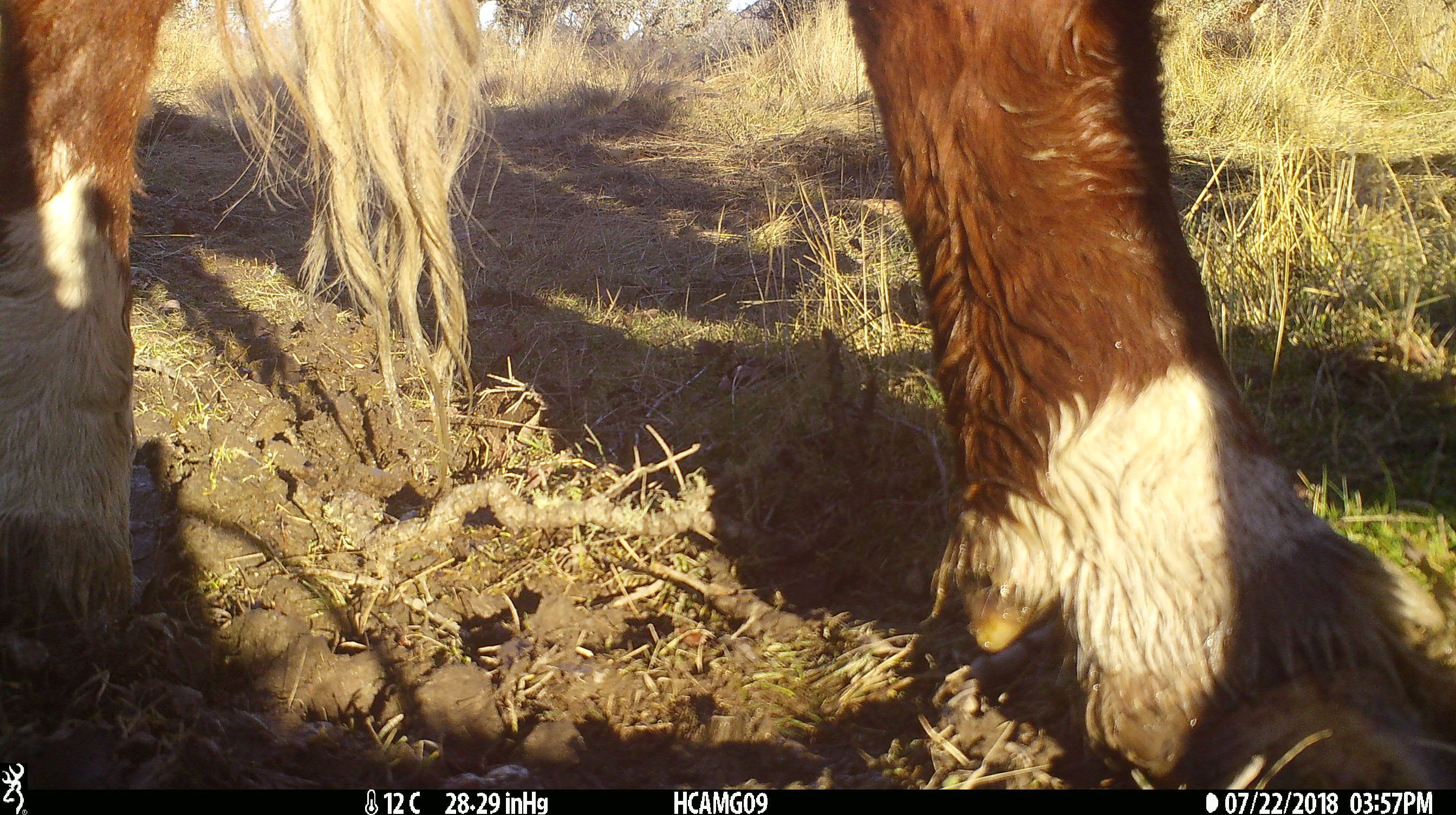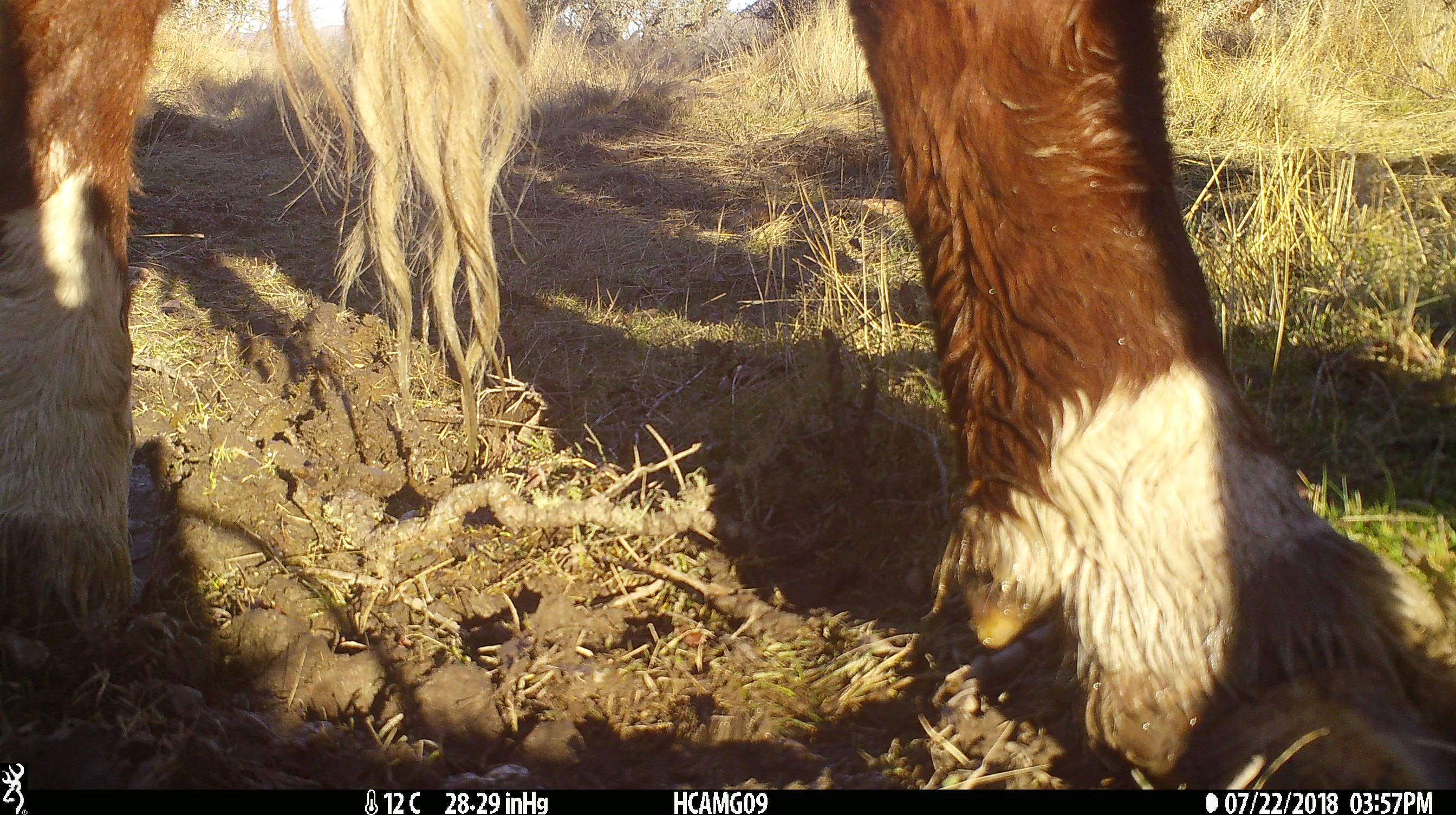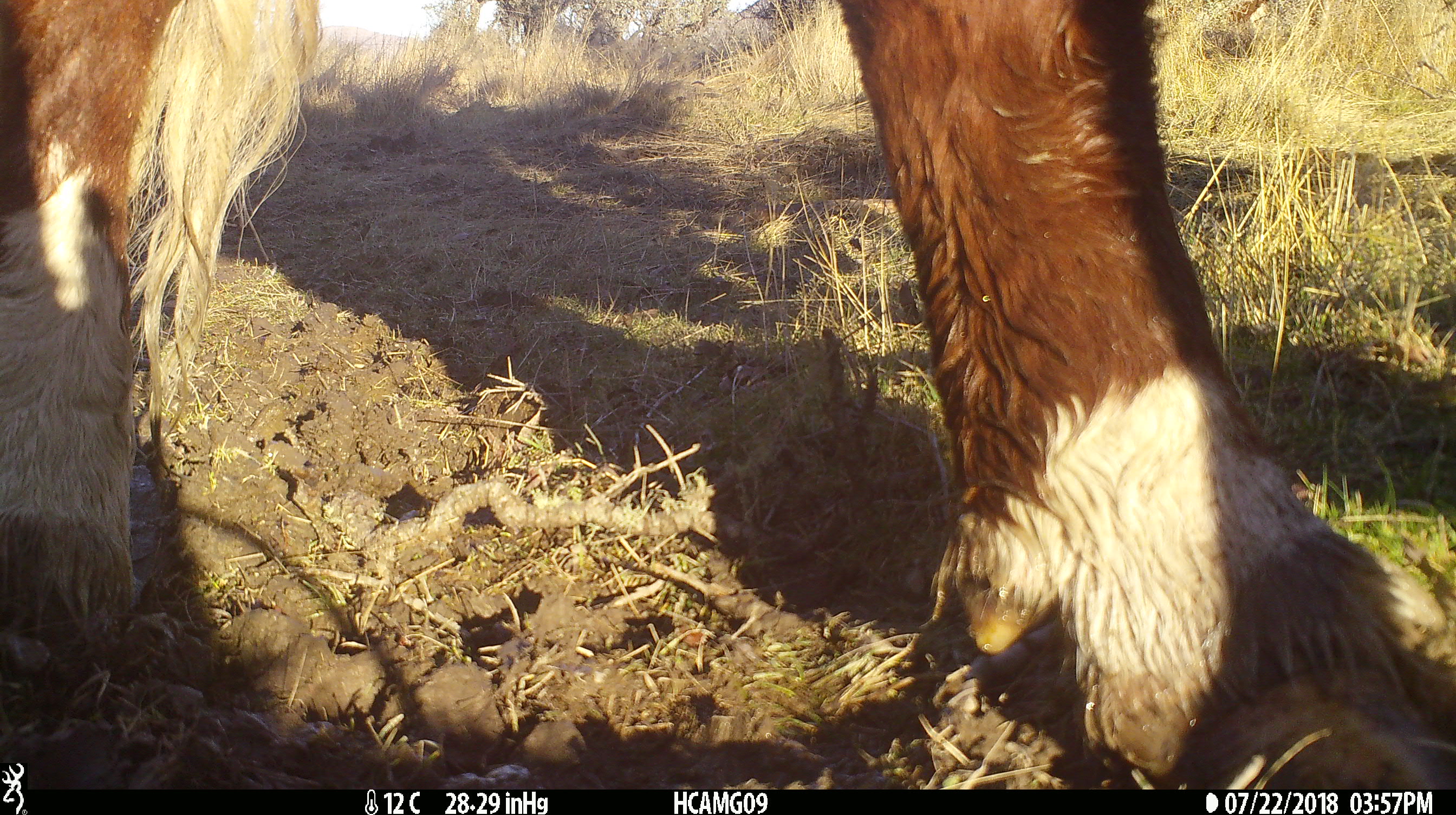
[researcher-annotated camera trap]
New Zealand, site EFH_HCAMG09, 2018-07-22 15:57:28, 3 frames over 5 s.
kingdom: Animalia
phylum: Chordata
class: Mammalia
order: Artiodactyla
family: Bovidae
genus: Bos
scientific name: Bos taurus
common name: domestic cow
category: cow